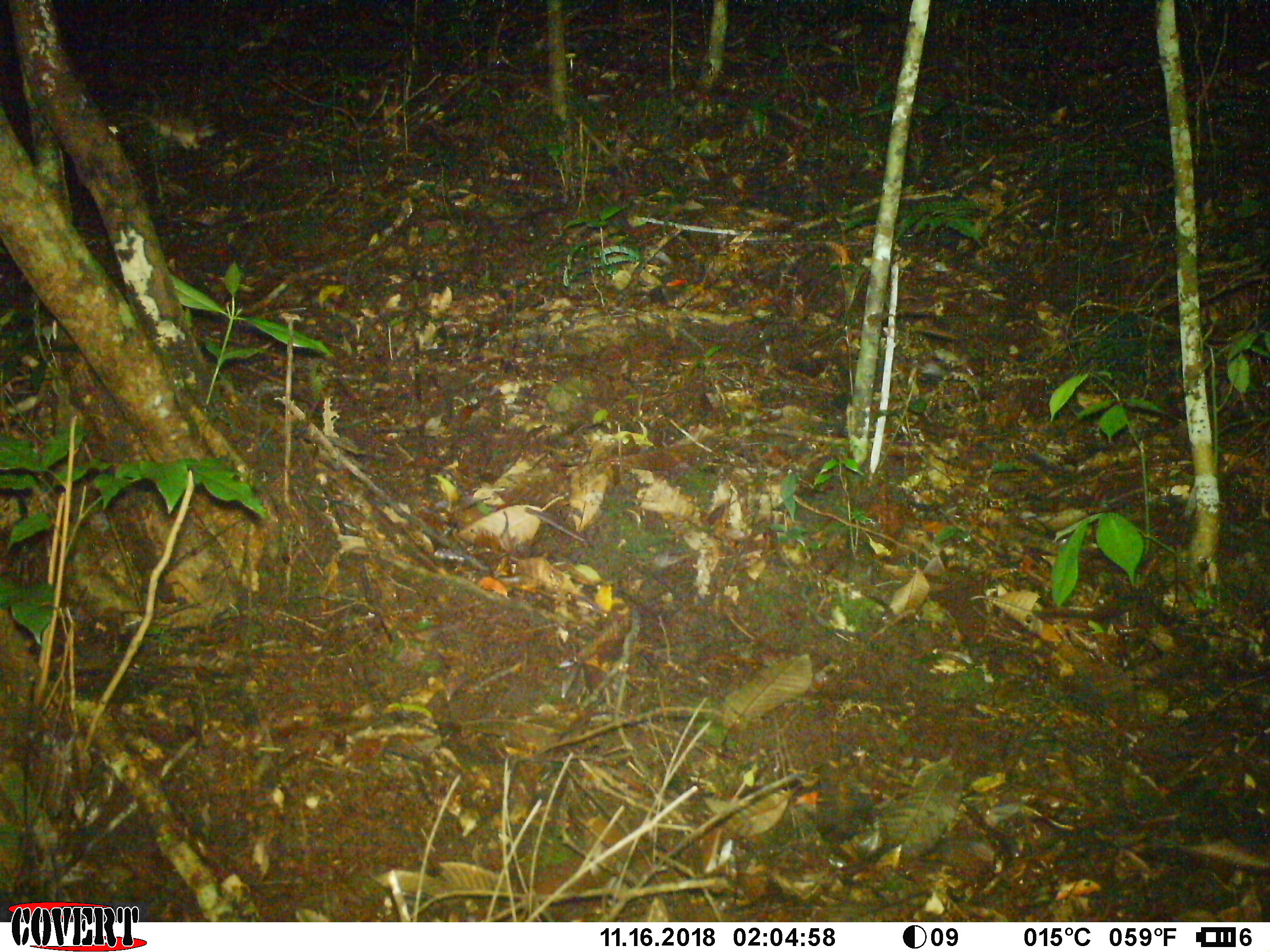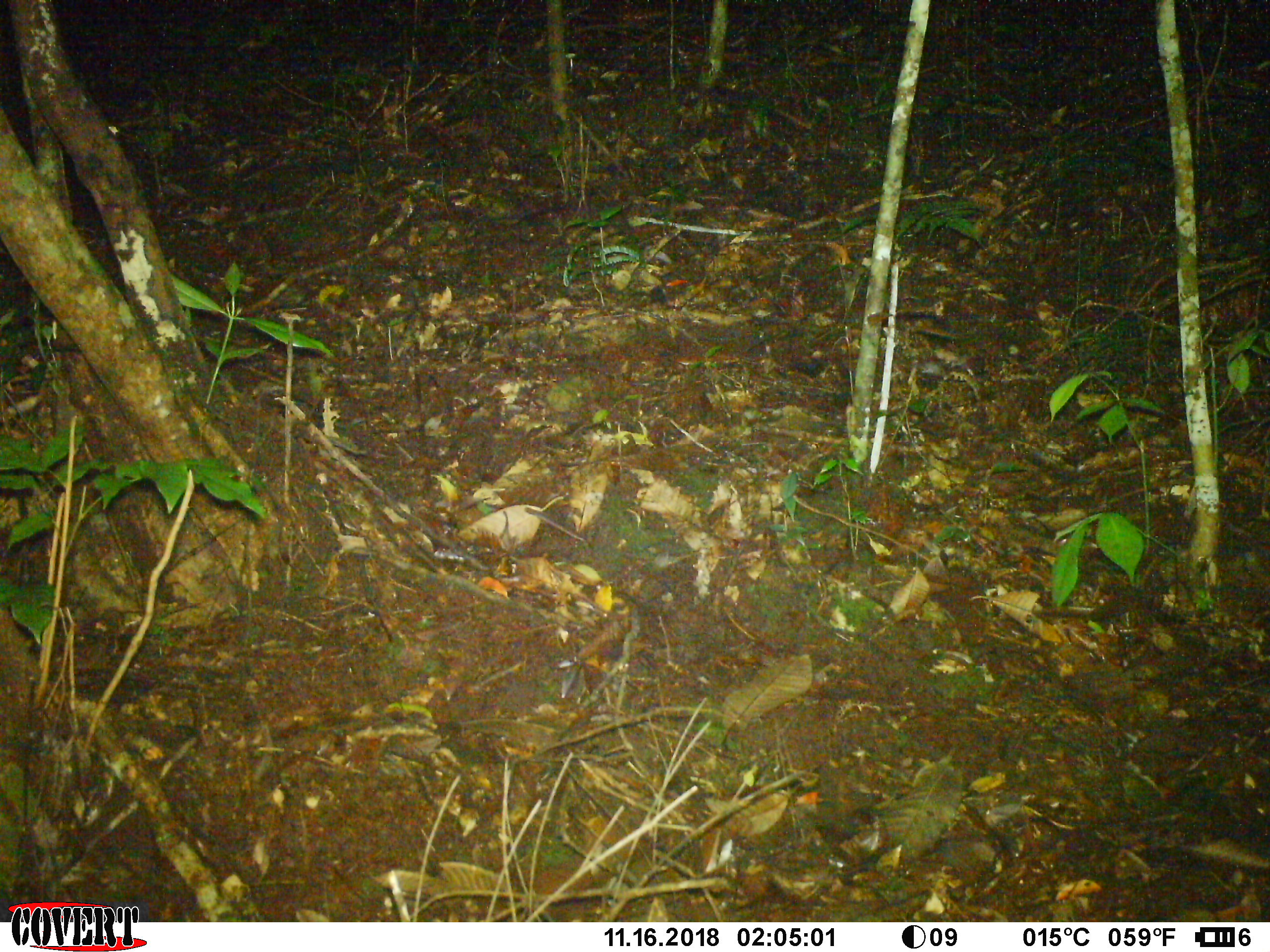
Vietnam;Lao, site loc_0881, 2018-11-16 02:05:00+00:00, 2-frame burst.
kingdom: Animalia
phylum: Chordata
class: Mammalia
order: Rodentia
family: Muridae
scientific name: Muridae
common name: old-world mice and rats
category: unidentified murid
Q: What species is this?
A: Unidentified murid (old-world mice and rats) (Muridae).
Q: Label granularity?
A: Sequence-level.